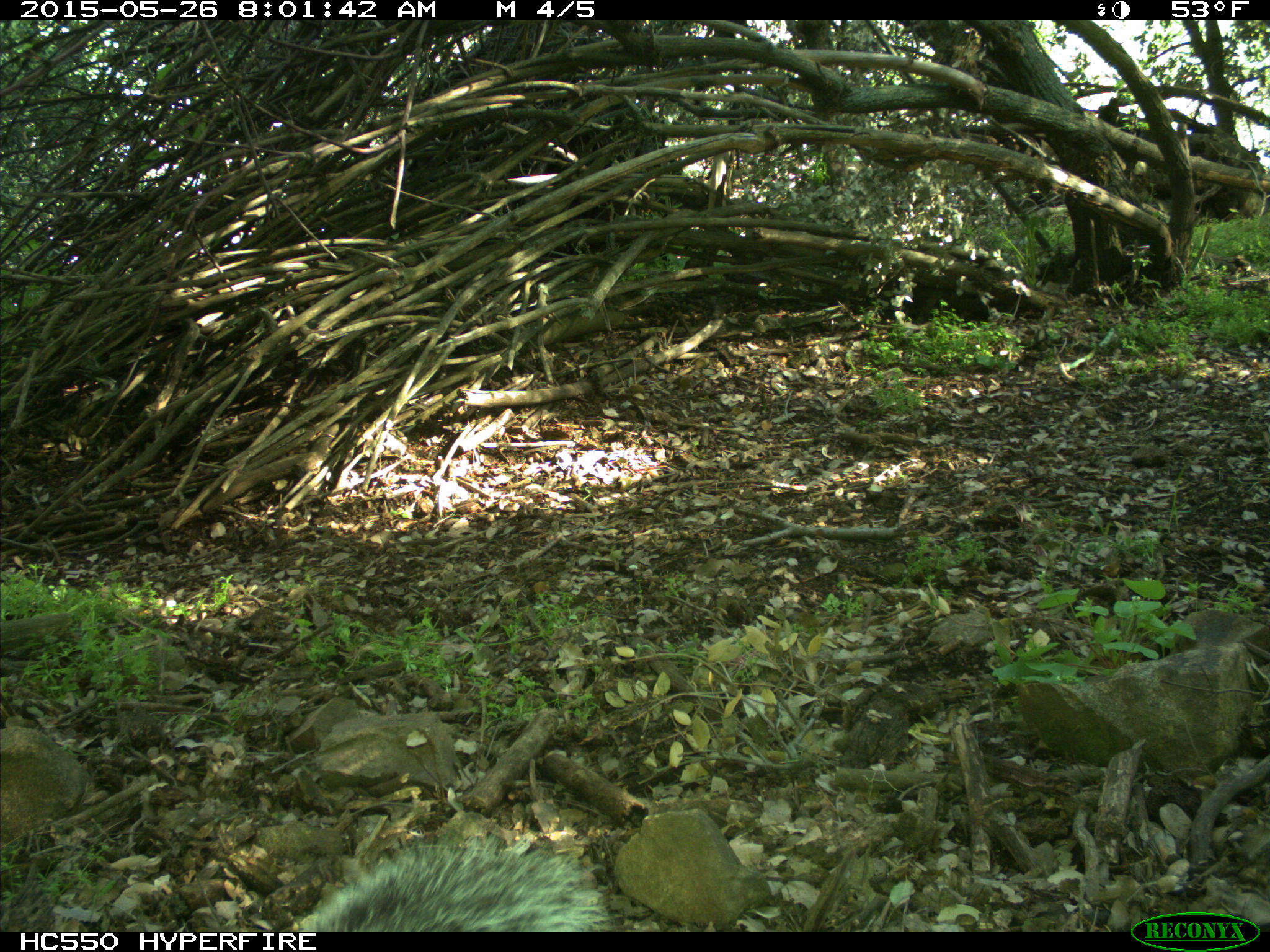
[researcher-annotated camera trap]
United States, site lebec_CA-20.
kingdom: Animalia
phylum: Chordata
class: Mammalia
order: Rodentia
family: Sciuridae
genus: Sciurus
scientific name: Sciurus carolinensis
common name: eastern gray squirrel